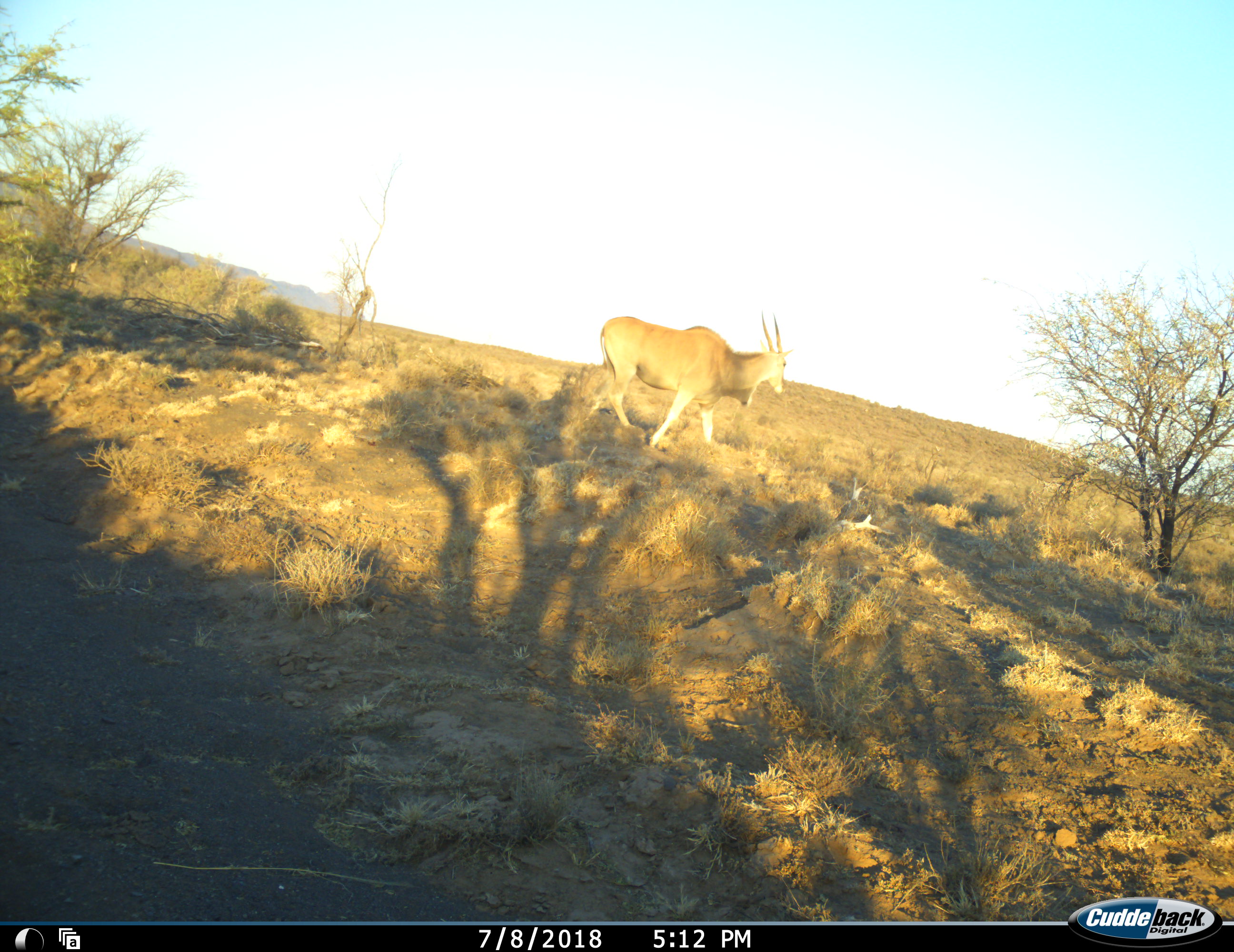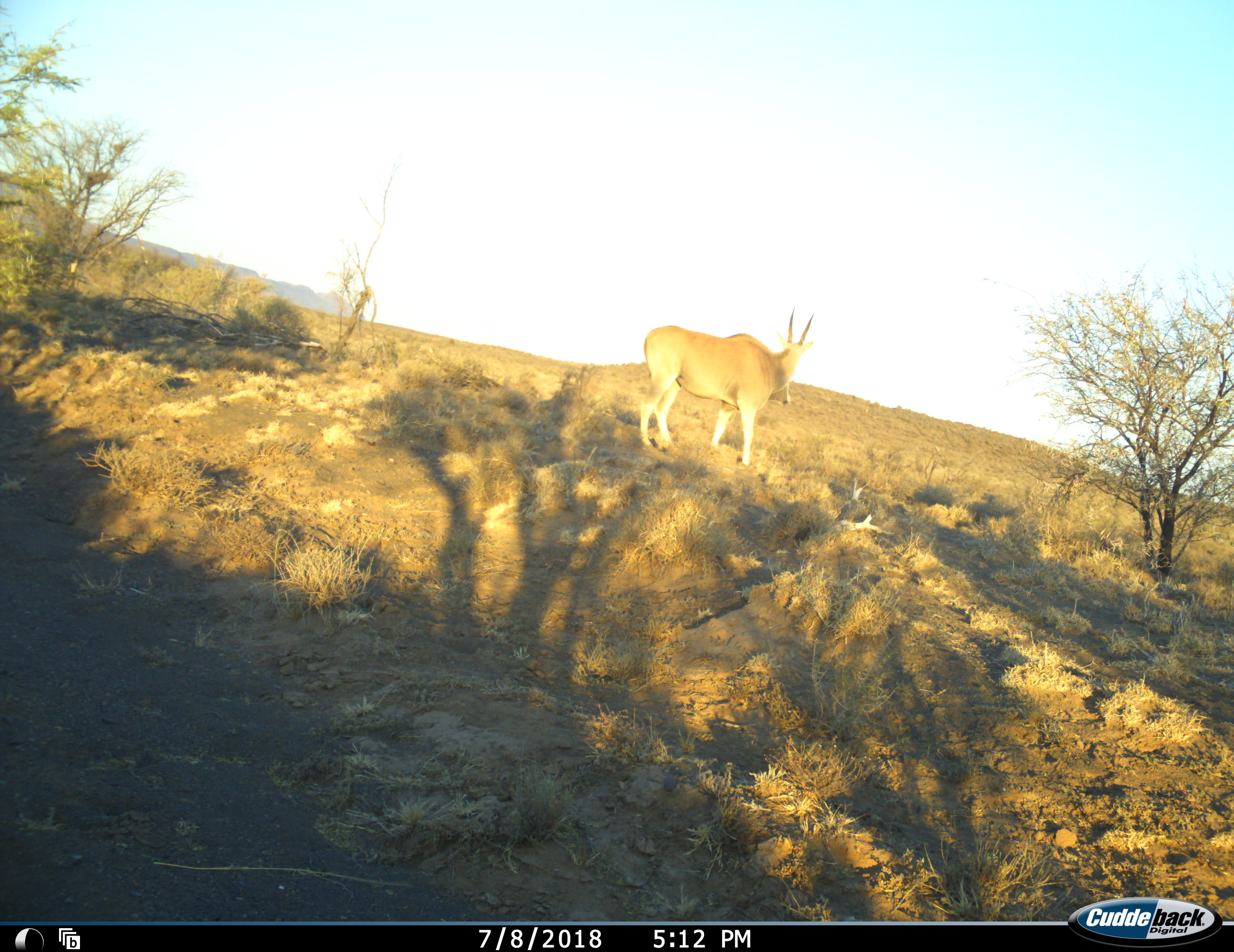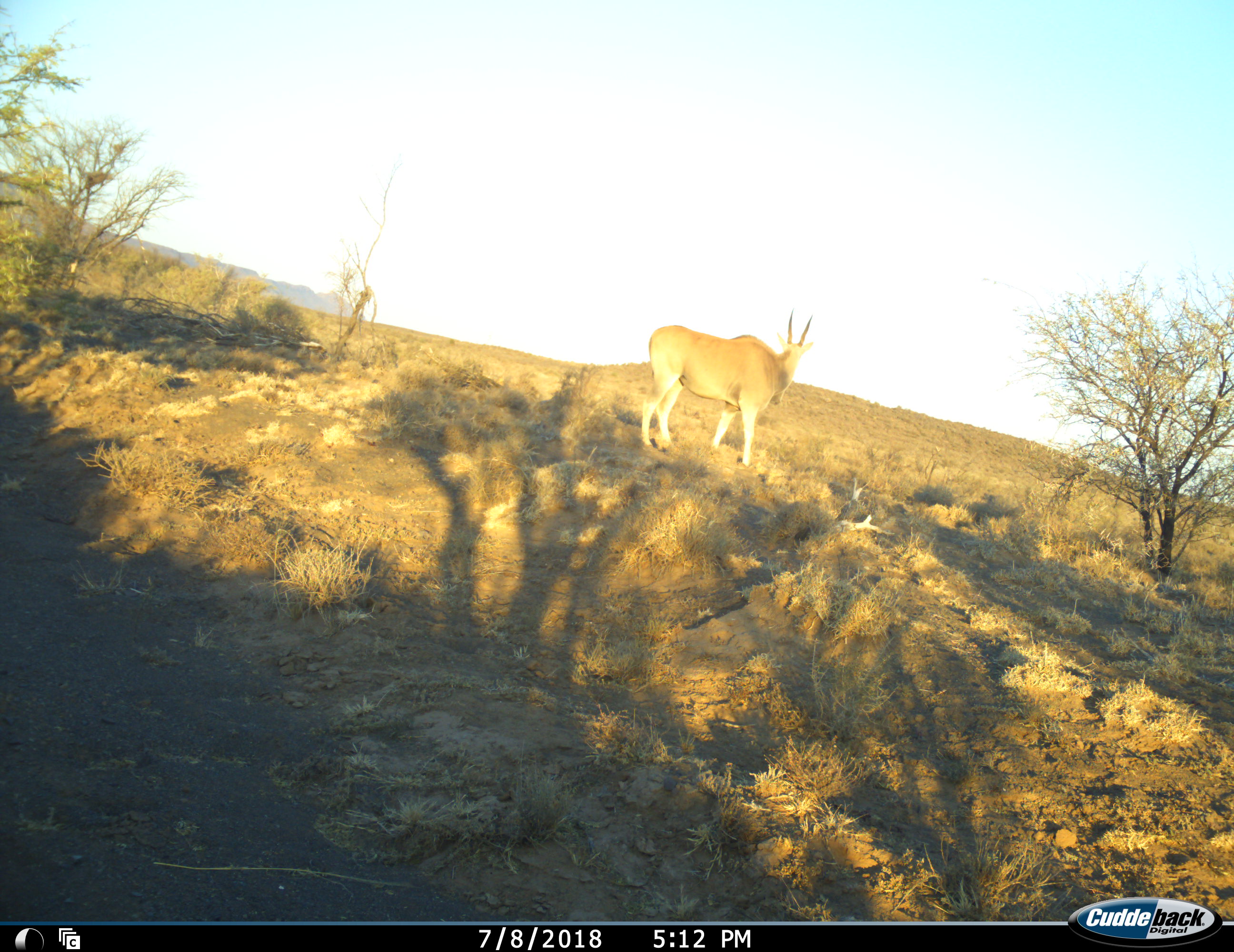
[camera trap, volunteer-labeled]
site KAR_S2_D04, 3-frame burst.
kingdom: Animalia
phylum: Chordata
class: Mammalia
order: Artiodactyla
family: Bovidae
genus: Tragelaphus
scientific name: Tragelaphus oryx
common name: eland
Eland (Tragelaphus oryx), count 1. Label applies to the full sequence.